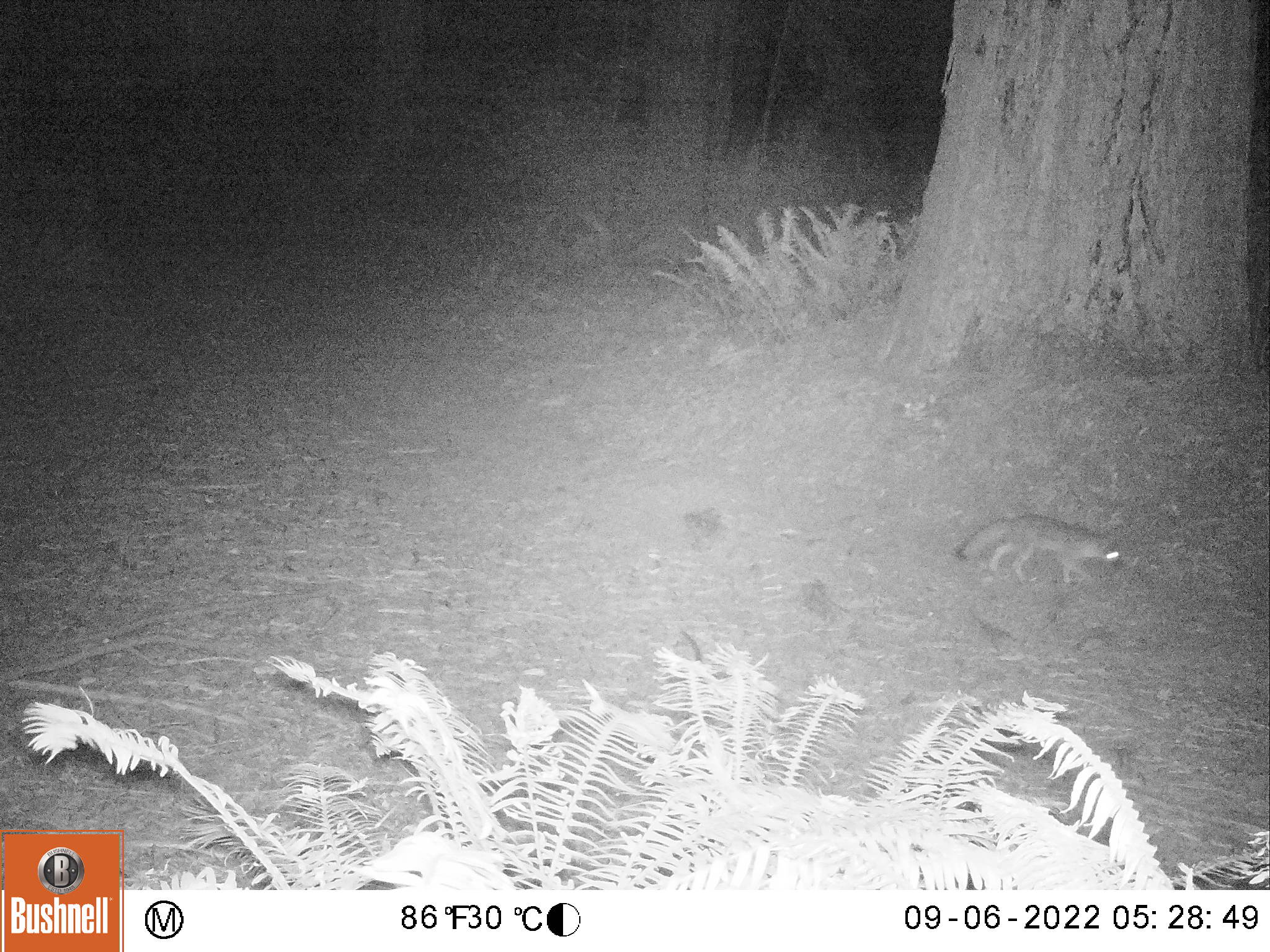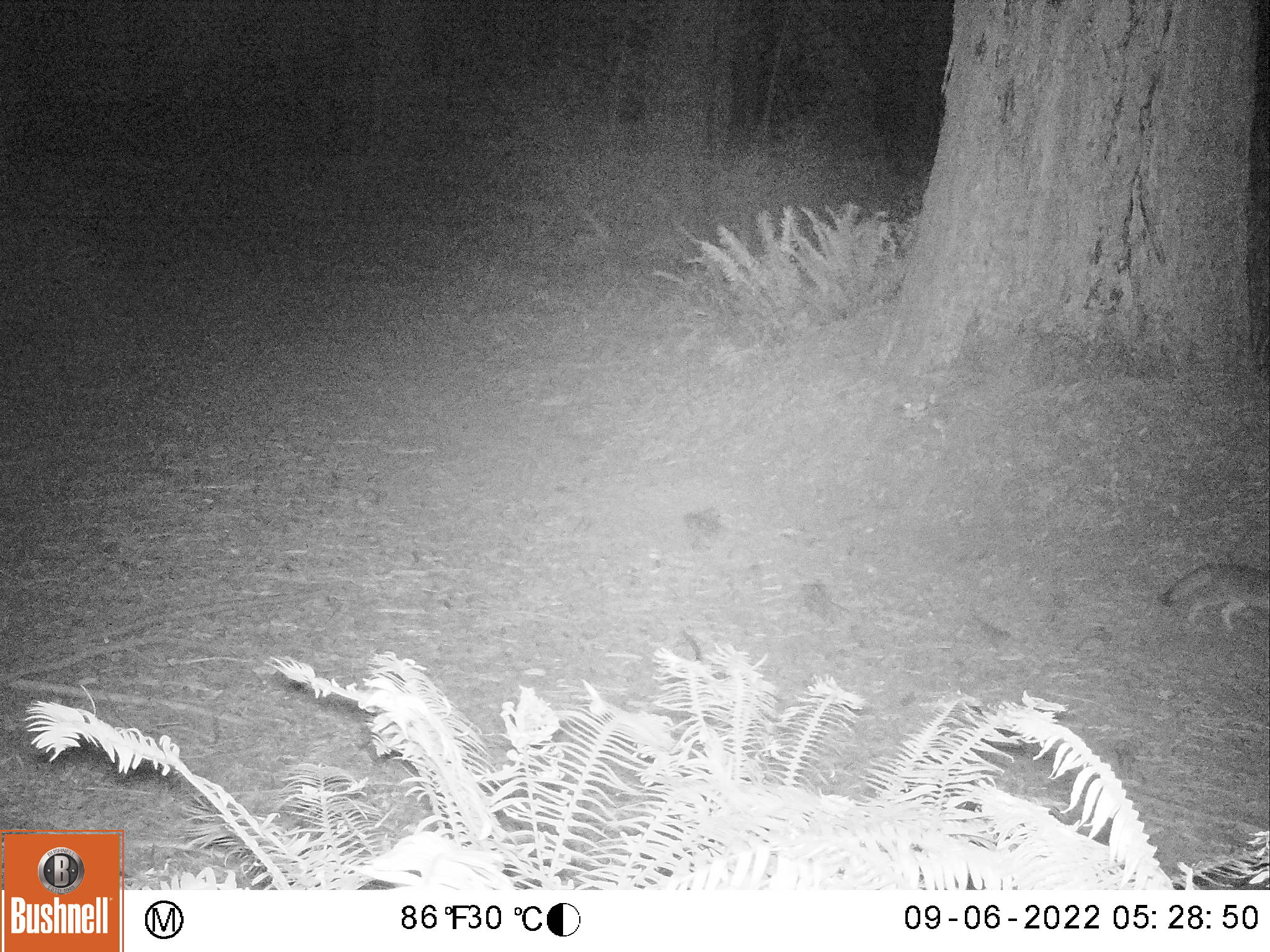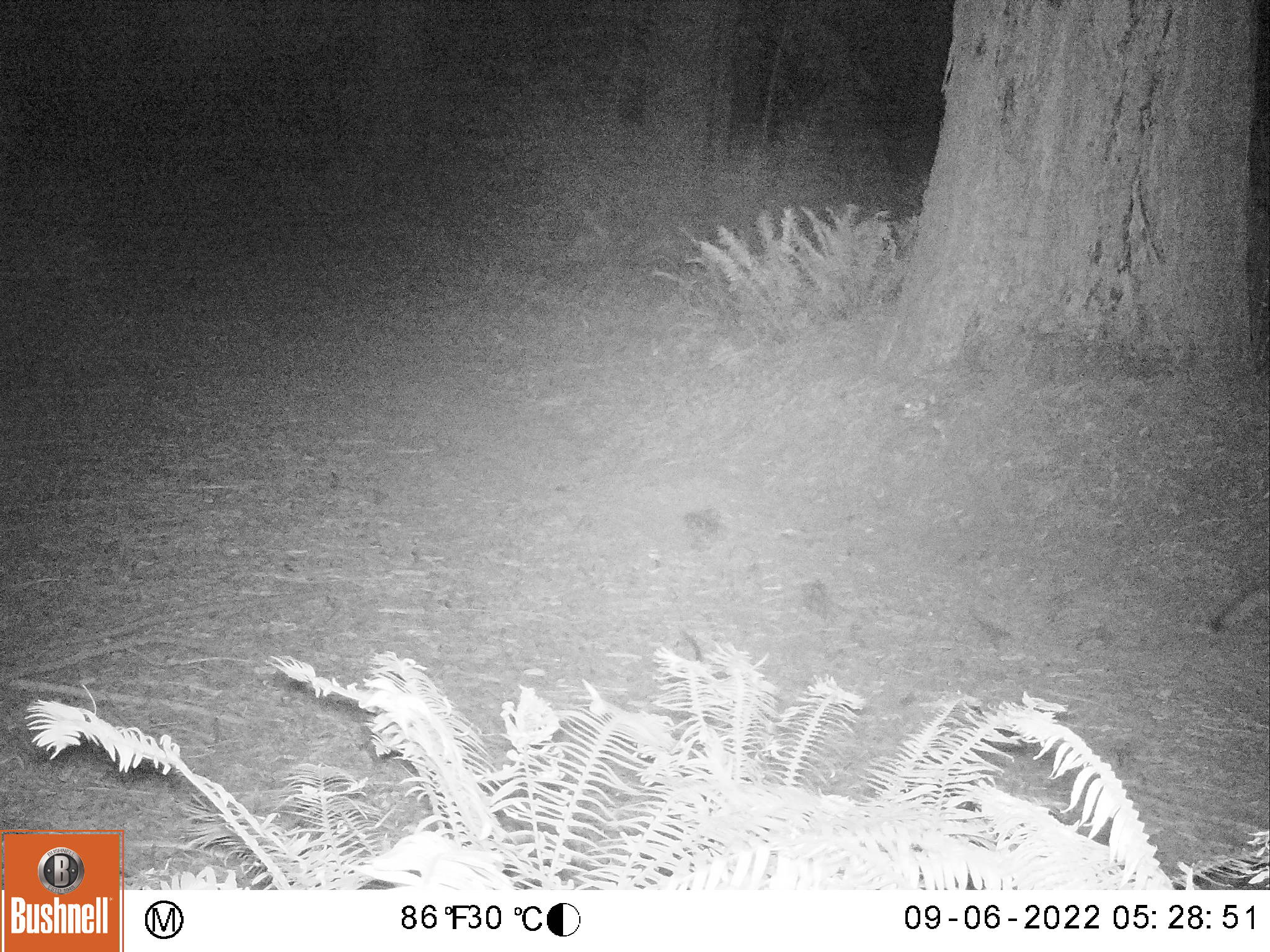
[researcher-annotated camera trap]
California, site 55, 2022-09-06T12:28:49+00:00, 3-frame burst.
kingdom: Animalia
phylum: Chordata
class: Mammalia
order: Carnivora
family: Canidae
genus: Urocyon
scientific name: Urocyon cinereoargenteus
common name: gray fox